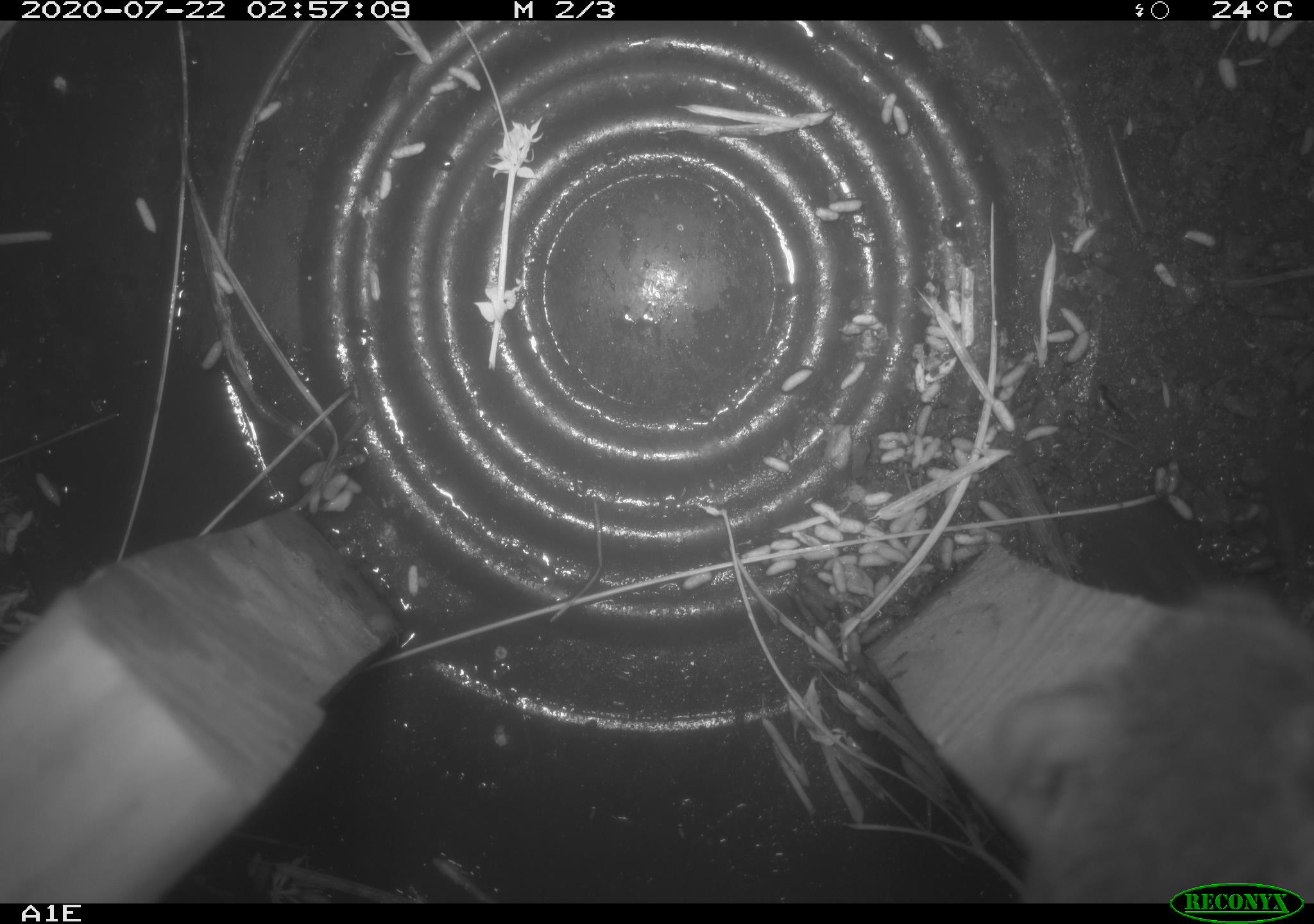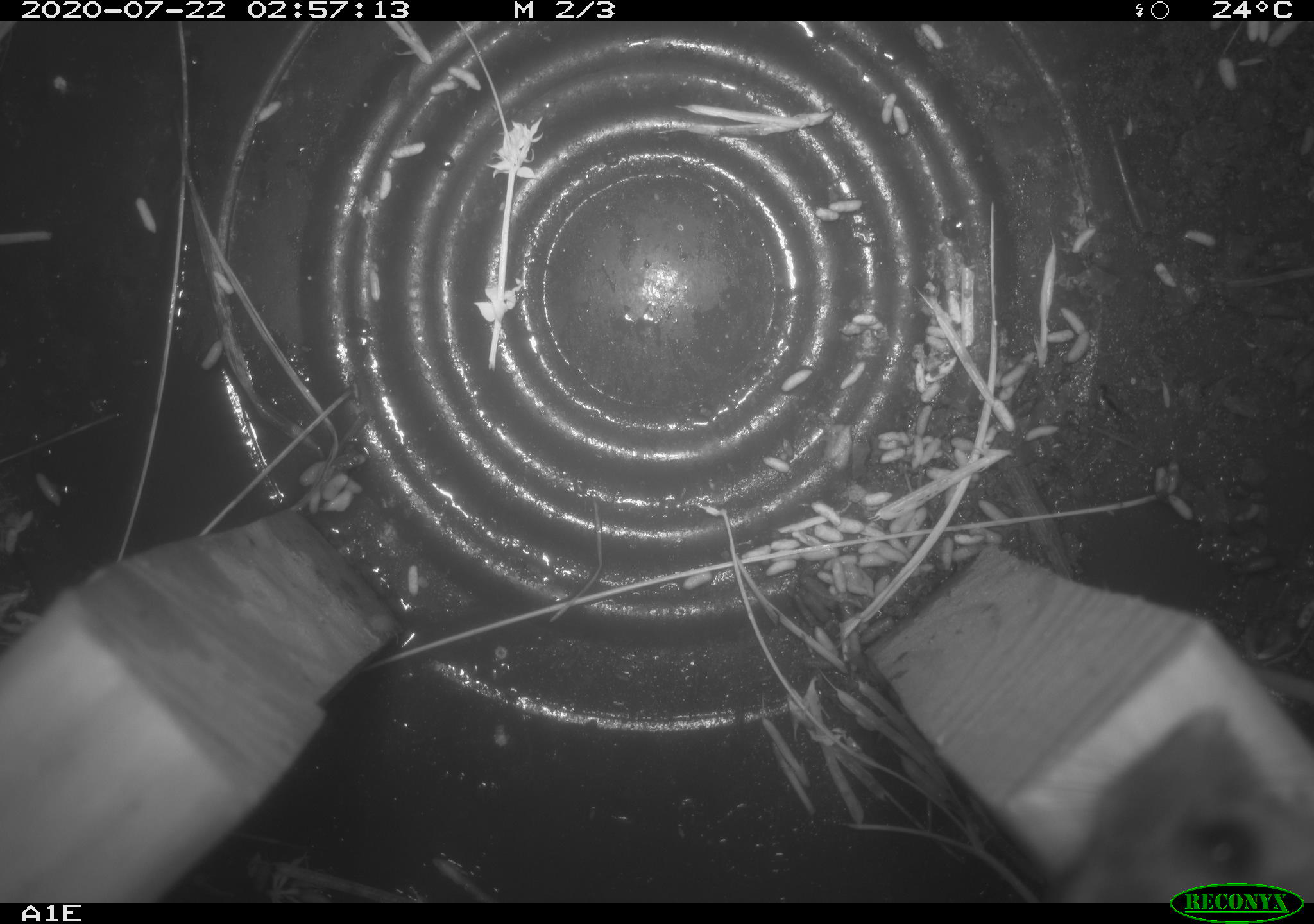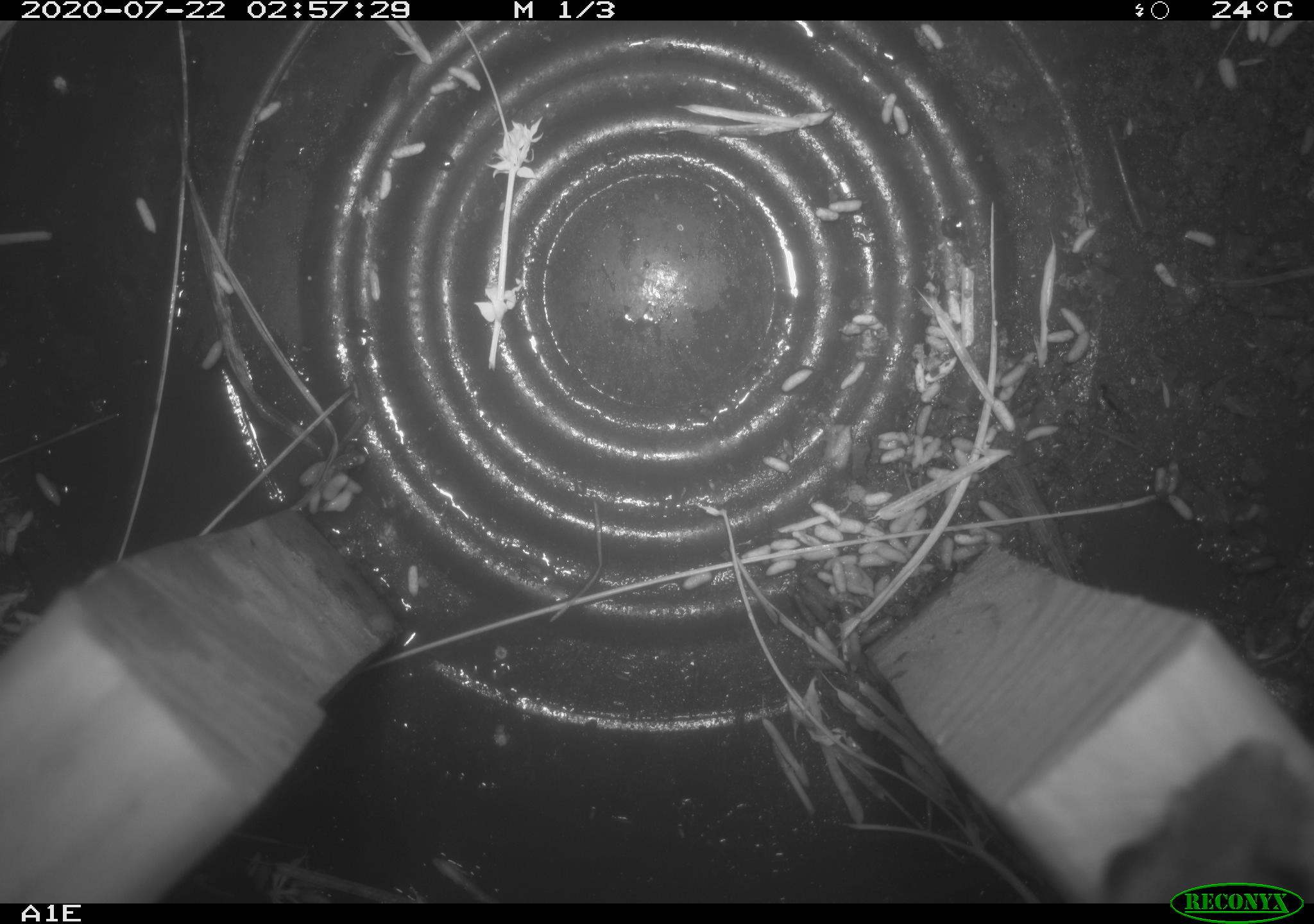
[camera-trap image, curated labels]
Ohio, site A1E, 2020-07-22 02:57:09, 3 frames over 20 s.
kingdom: Animalia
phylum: Chordata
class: Mammalia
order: Rodentia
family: Cricetidae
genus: Peromyscus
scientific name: Peromyscus leucopus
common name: white-footed mouse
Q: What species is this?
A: White-footed mouse (Peromyscus leucopus).